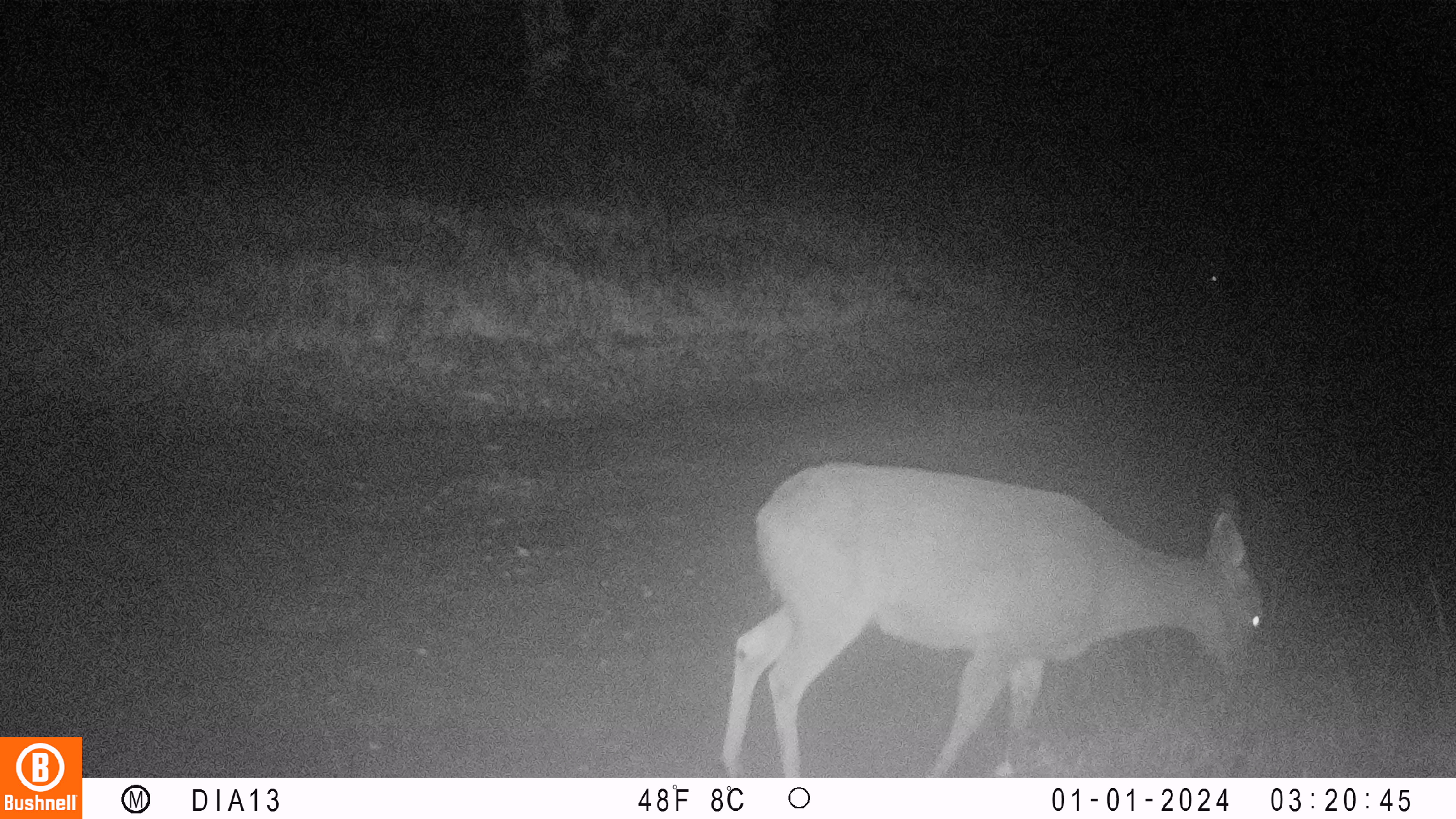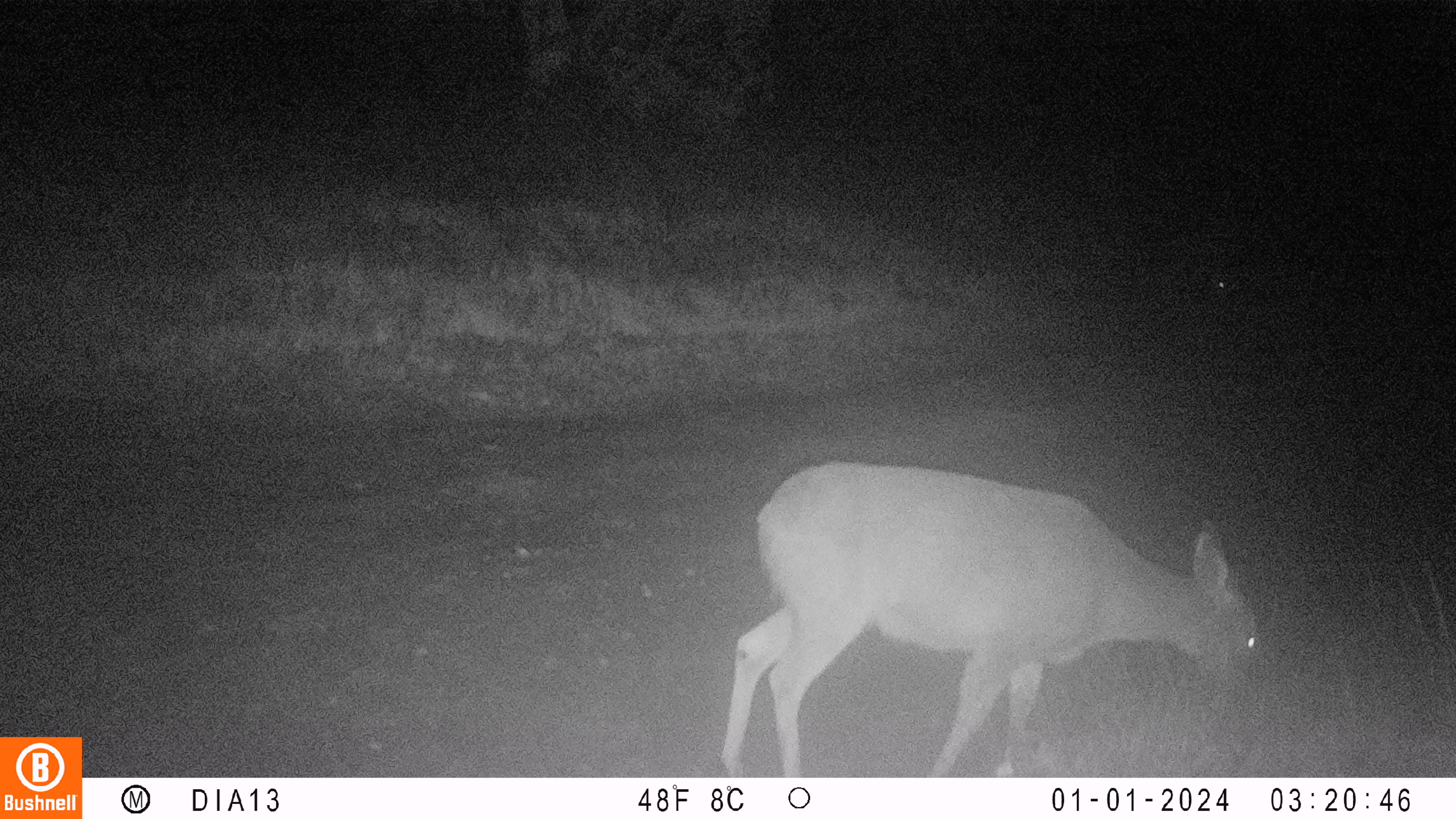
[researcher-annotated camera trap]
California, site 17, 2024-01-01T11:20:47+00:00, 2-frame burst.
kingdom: Animalia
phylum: Chordata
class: Mammalia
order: Artiodactyla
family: Cervidae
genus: Odocoileus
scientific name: Odocoileus hemionus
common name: mule deer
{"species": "mule deer (Odocoileus hemionus)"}